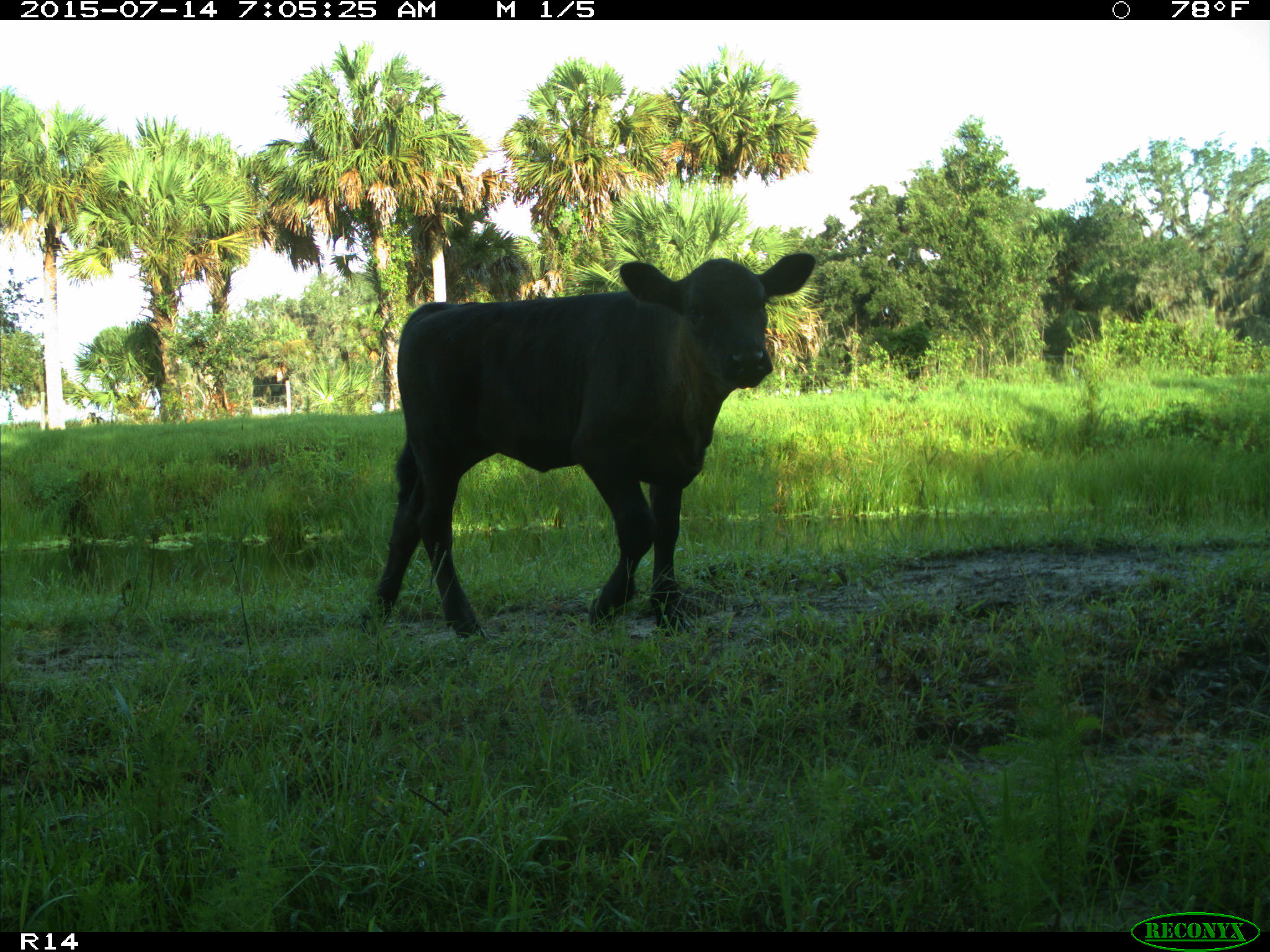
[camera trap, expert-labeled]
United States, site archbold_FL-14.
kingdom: Animalia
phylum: Chordata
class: Mammalia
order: Artiodactyla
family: Bovidae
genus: Bos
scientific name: Bos taurus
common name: domestic cow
Bos taurus (domestic cow).